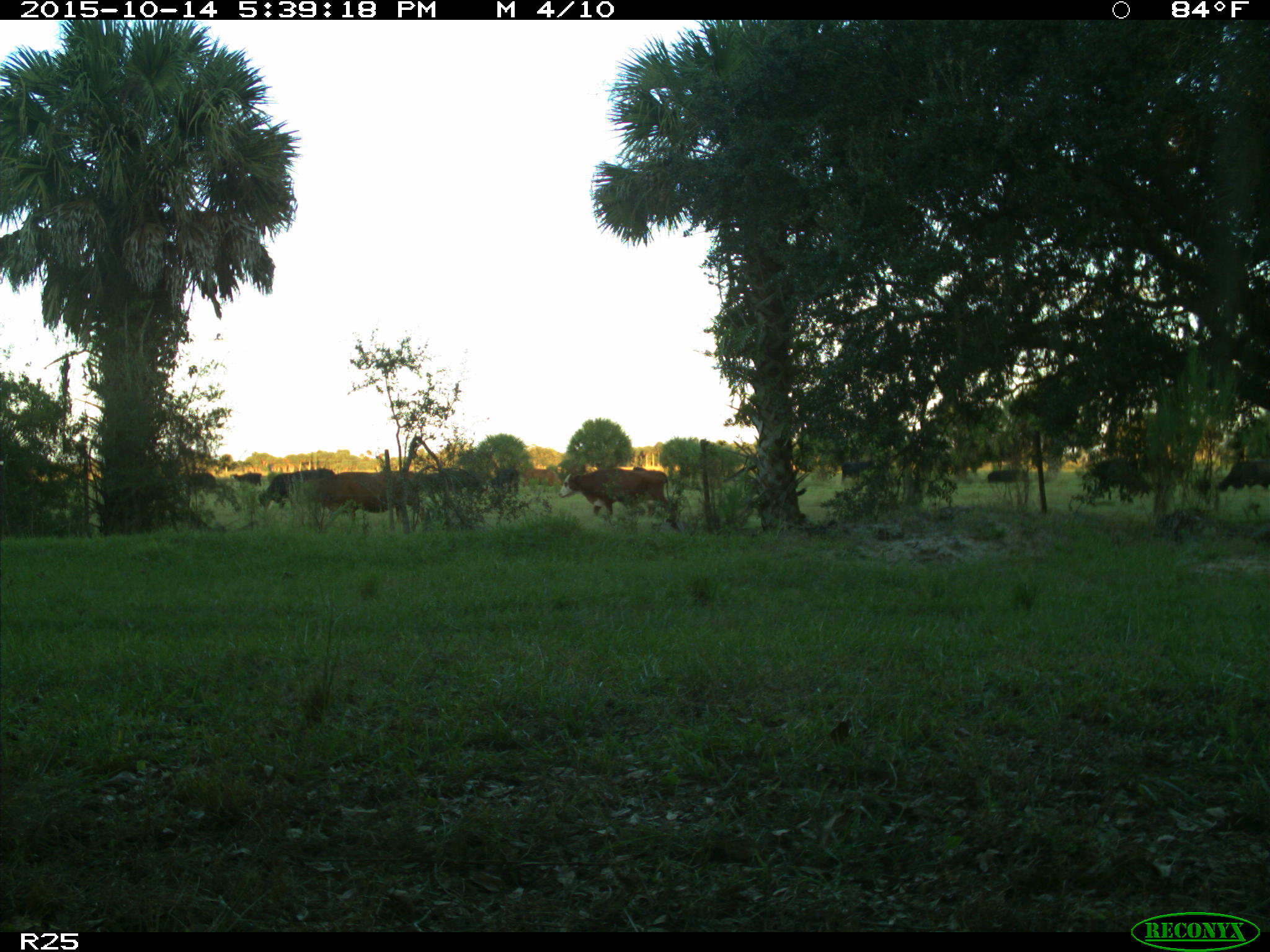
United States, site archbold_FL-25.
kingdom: Animalia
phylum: Chordata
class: Mammalia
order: Artiodactyla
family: Bovidae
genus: Bos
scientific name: Bos taurus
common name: domestic cow